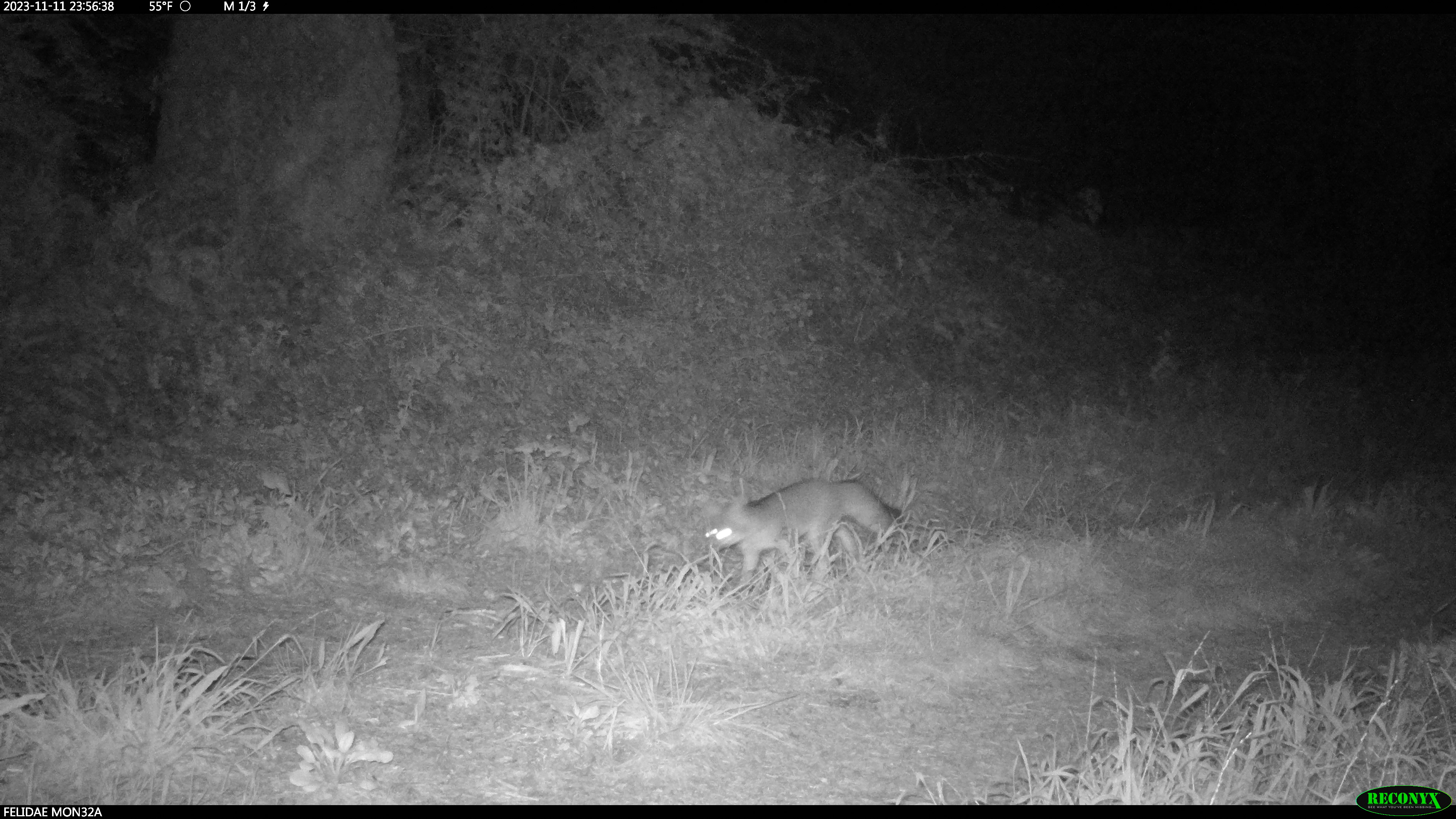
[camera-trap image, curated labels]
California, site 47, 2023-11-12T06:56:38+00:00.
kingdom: Animalia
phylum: Chordata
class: Mammalia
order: Carnivora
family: Canidae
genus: Urocyon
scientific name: Urocyon cinereoargenteus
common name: gray fox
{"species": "gray fox (Urocyon cinereoargenteus)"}